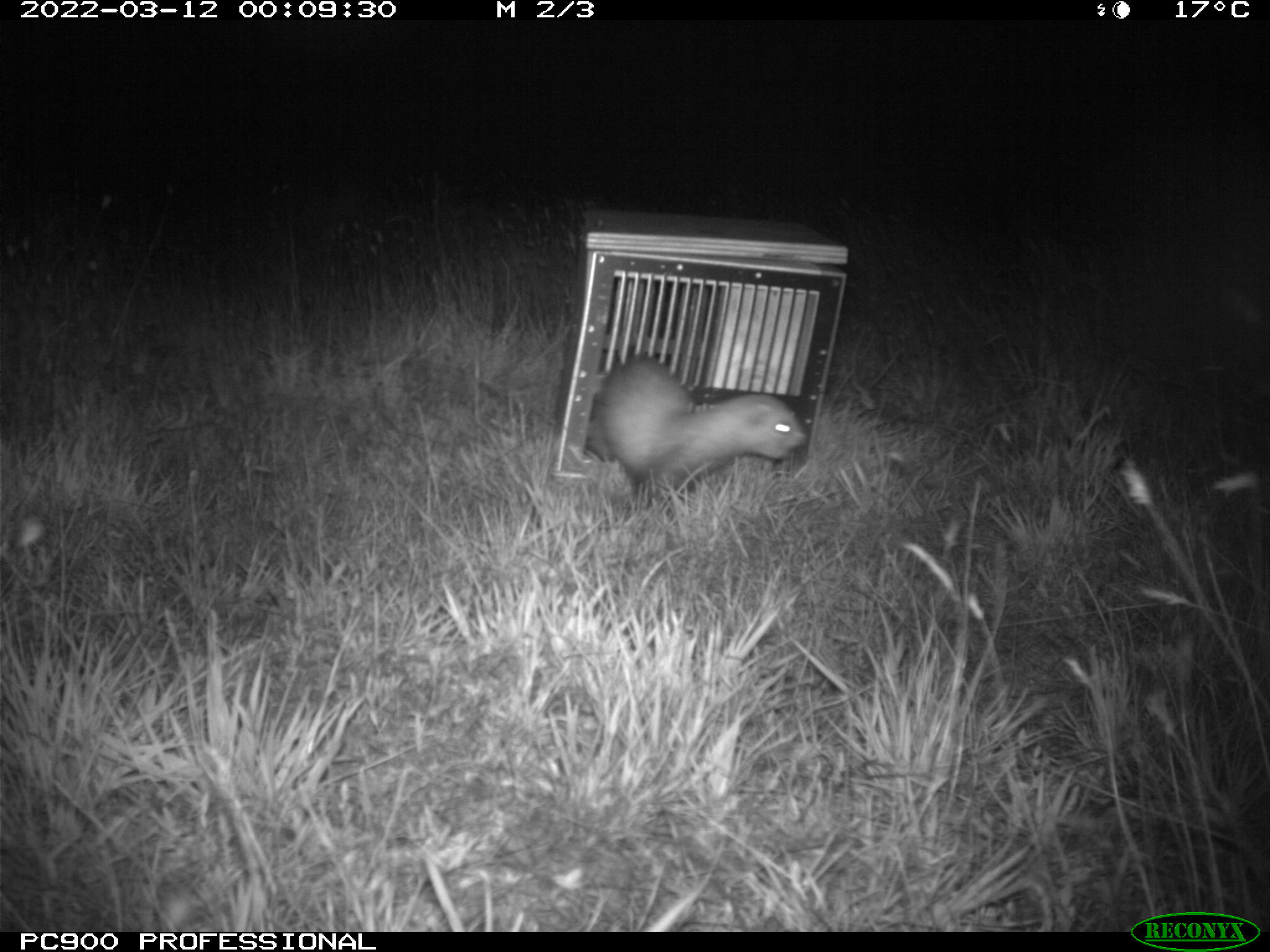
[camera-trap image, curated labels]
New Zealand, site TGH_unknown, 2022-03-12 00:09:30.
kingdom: Animalia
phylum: Chordata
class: Mammalia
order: Carnivora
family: Mustelidae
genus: Mustela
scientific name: Mustela furo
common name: ferret